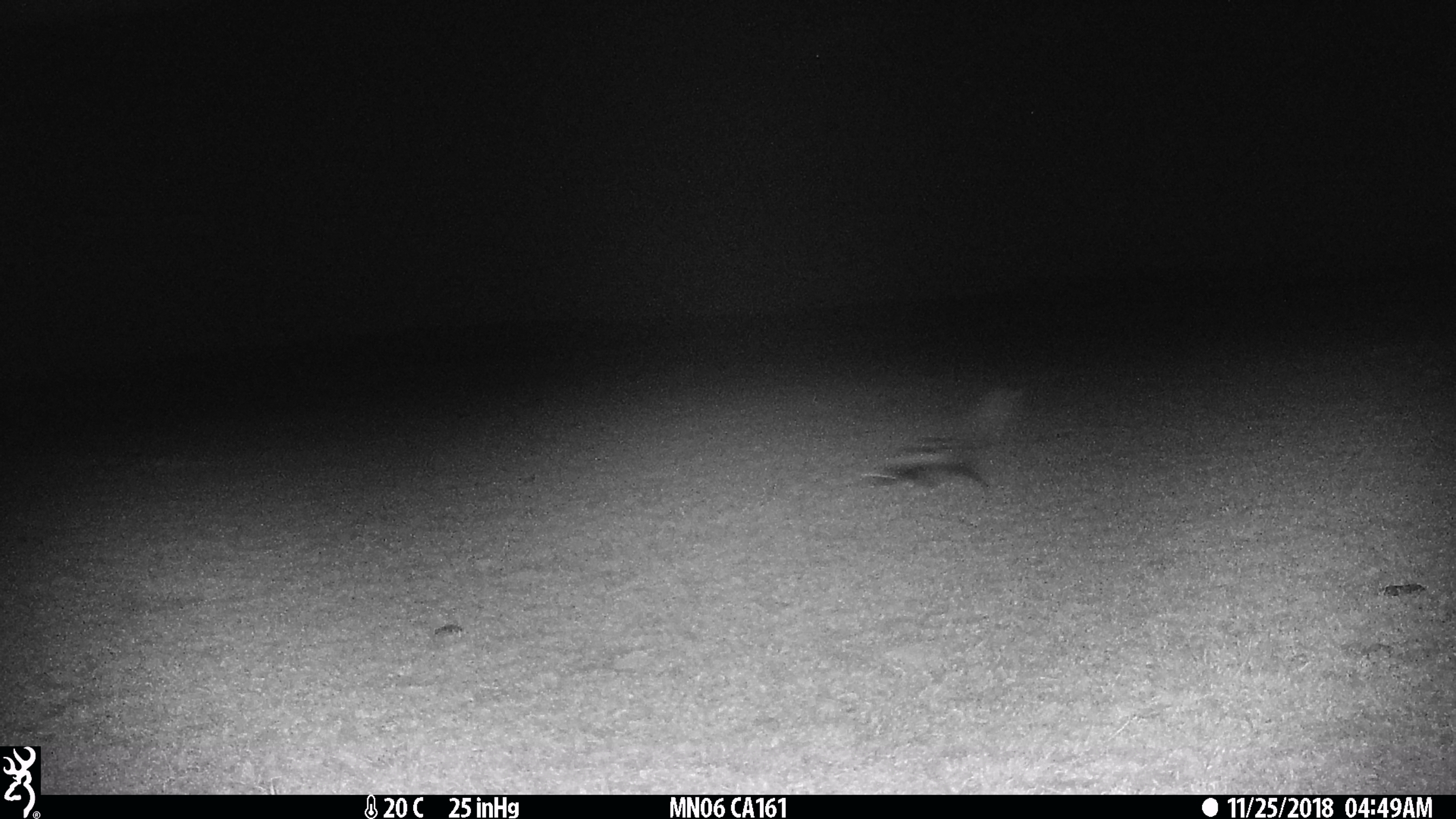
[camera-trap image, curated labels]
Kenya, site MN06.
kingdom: Animalia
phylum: Chordata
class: Mammalia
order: Carnivora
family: Mustelidae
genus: Ictonyx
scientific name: Ictonyx striatus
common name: zorilla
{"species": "zorilla (Ictonyx striatus)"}